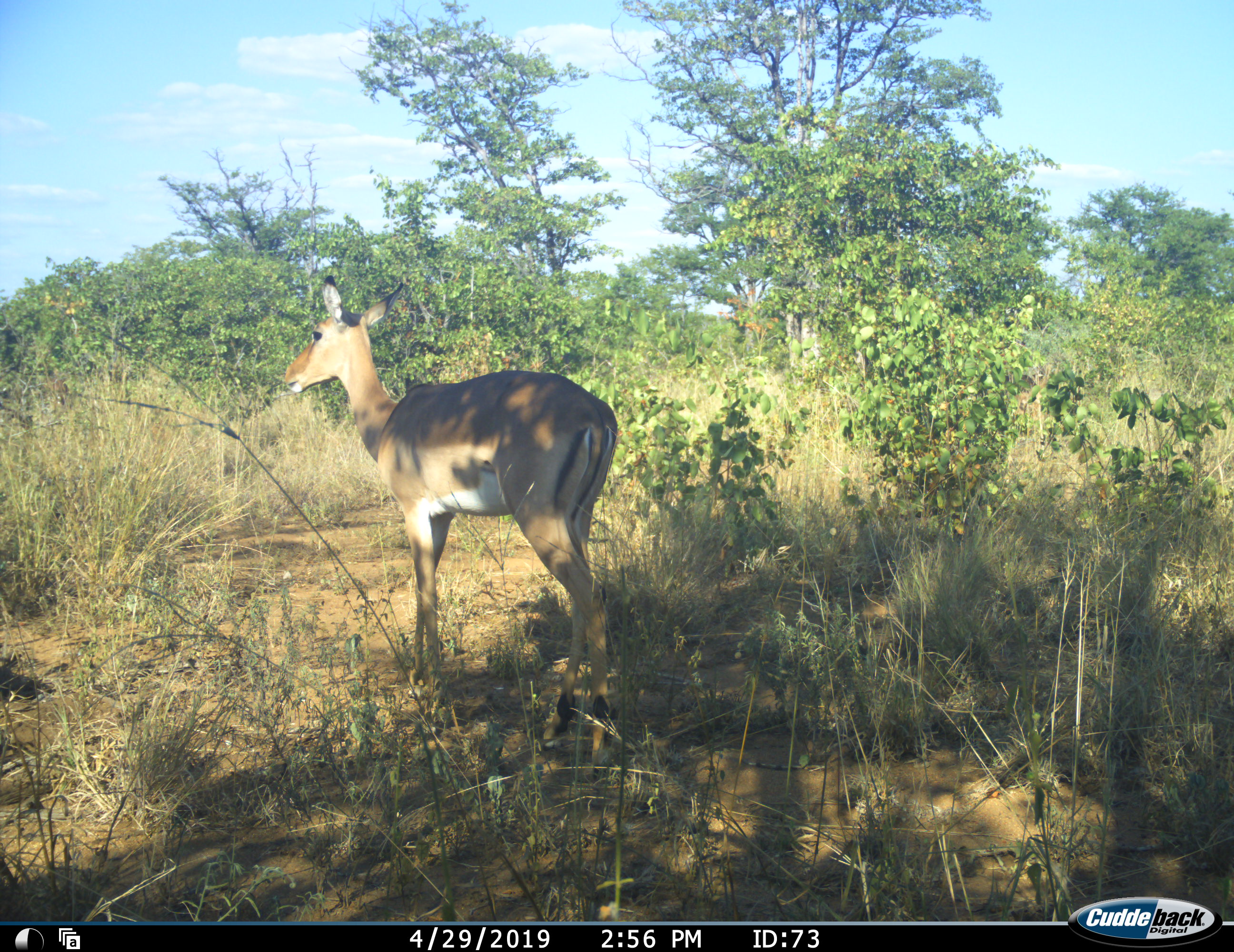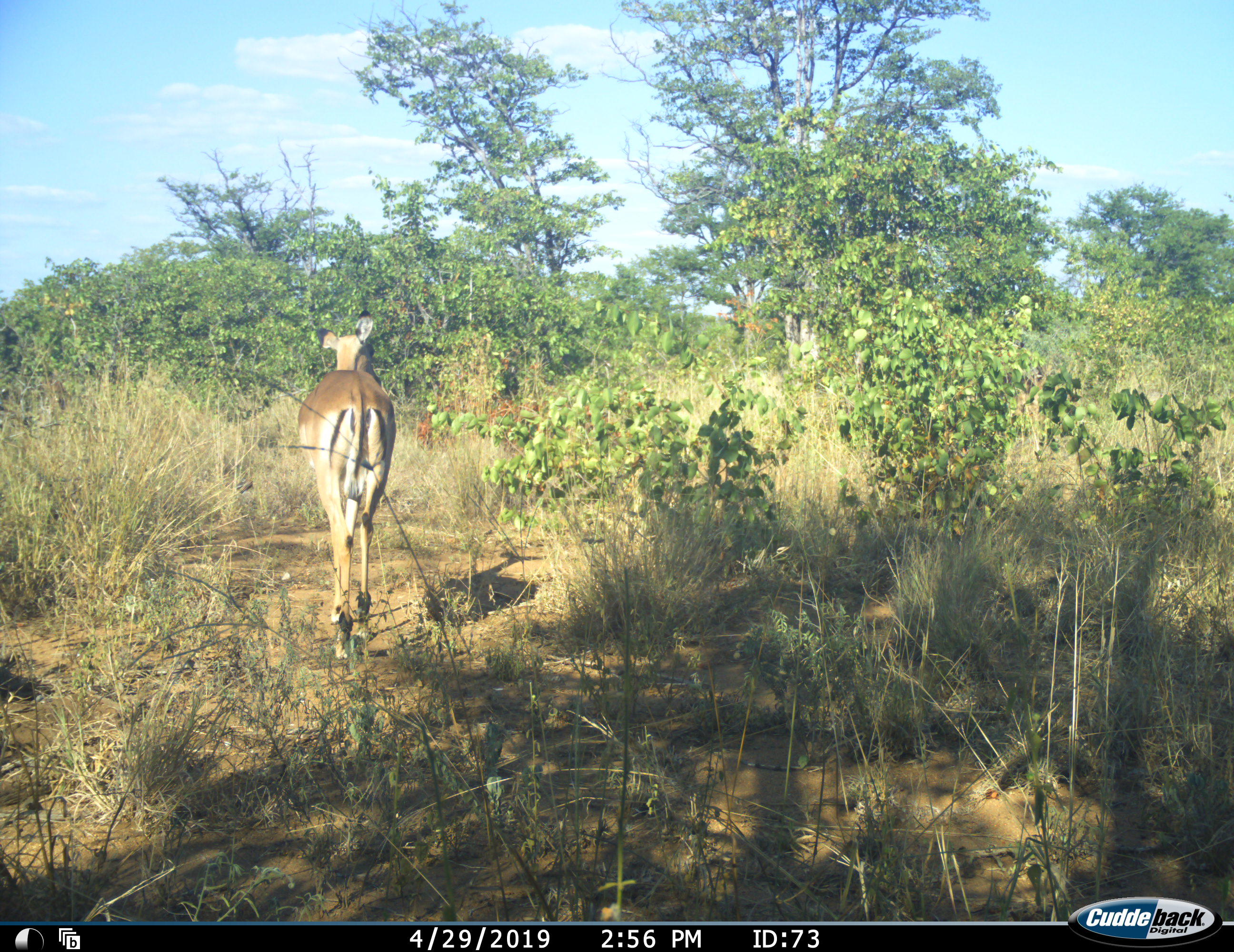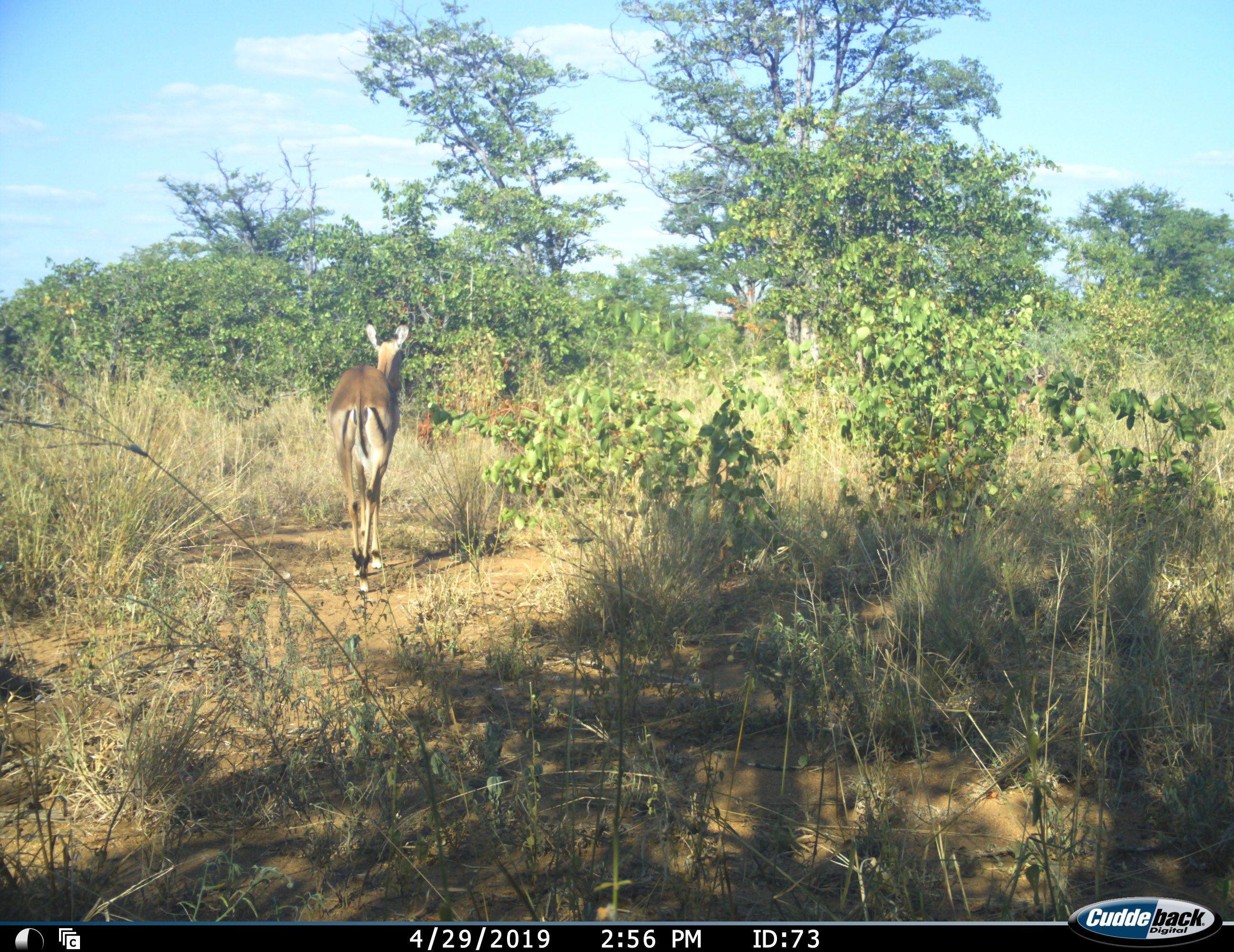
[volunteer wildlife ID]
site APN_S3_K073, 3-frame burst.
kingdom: Animalia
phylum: Chordata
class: Mammalia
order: Artiodactyla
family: Bovidae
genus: Aepyceros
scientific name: Aepyceros melampus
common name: impala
Impala (Aepyceros melampus), count 1. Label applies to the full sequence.